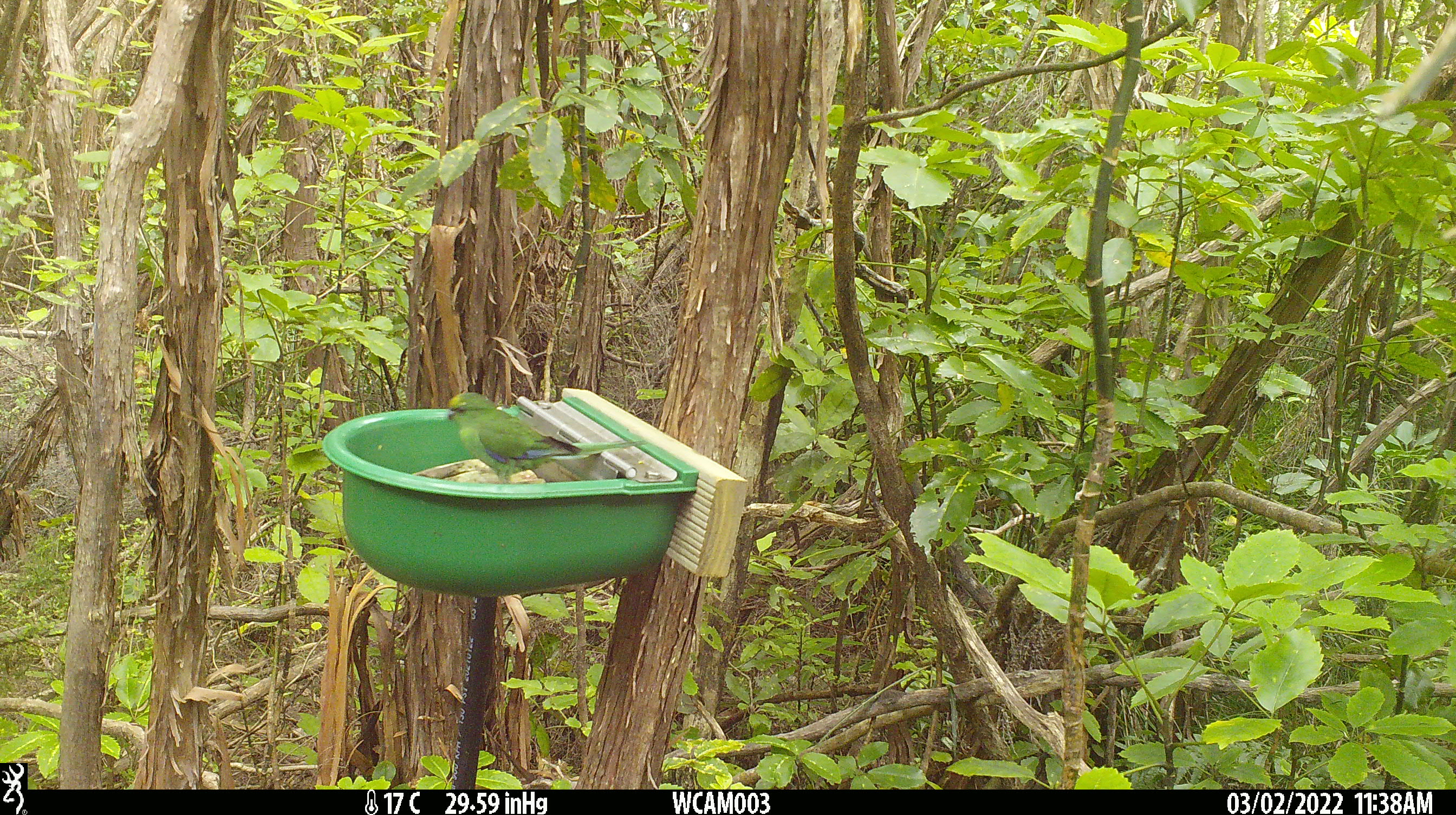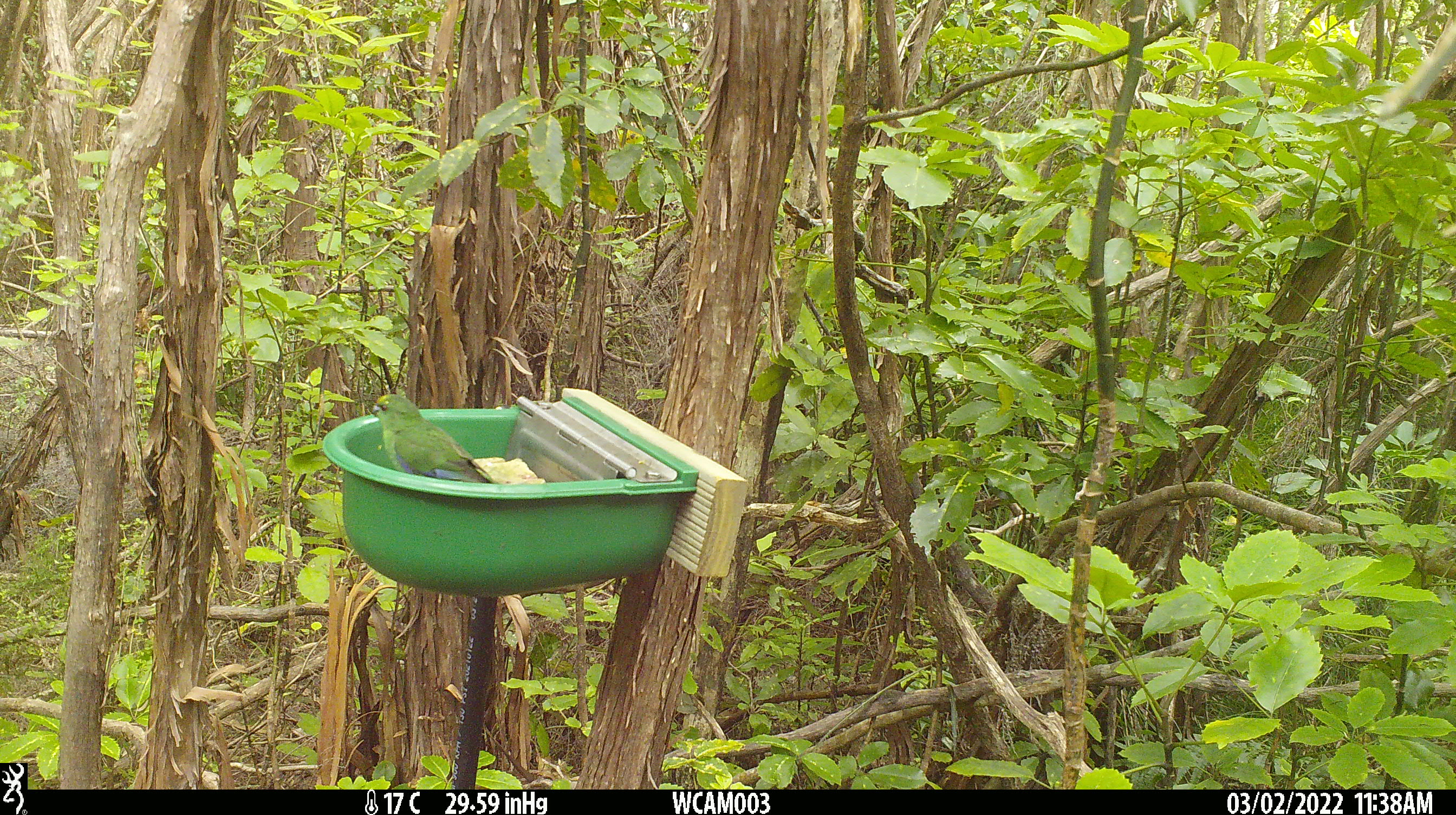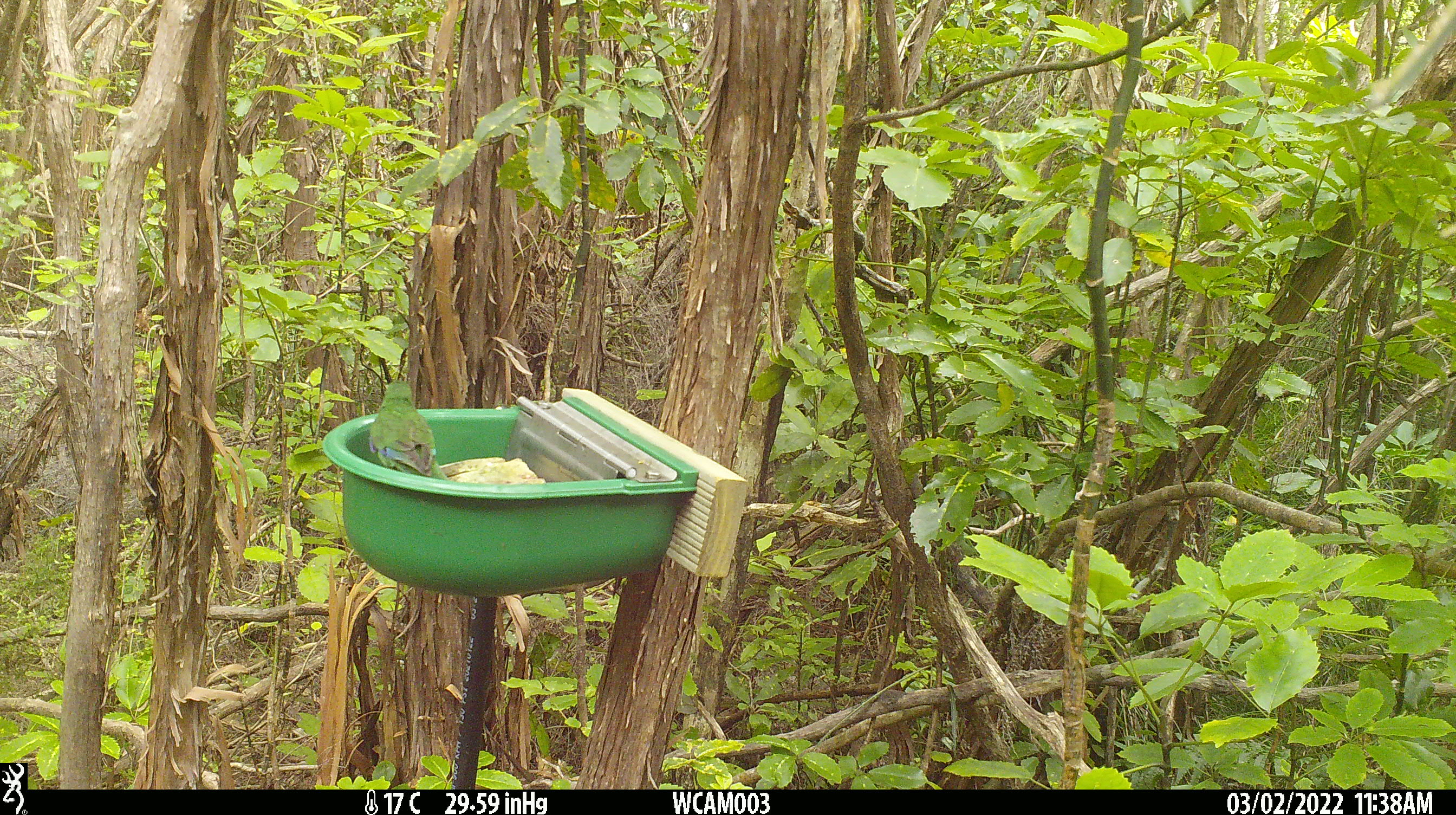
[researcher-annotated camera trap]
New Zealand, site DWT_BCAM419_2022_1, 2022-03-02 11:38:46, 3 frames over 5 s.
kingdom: Animalia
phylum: Chordata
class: Aves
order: Psittaciformes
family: Psittaculidae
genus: Cyanoramphus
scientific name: Cyanoramphus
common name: parakeet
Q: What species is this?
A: Parakeet (Cyanoramphus).